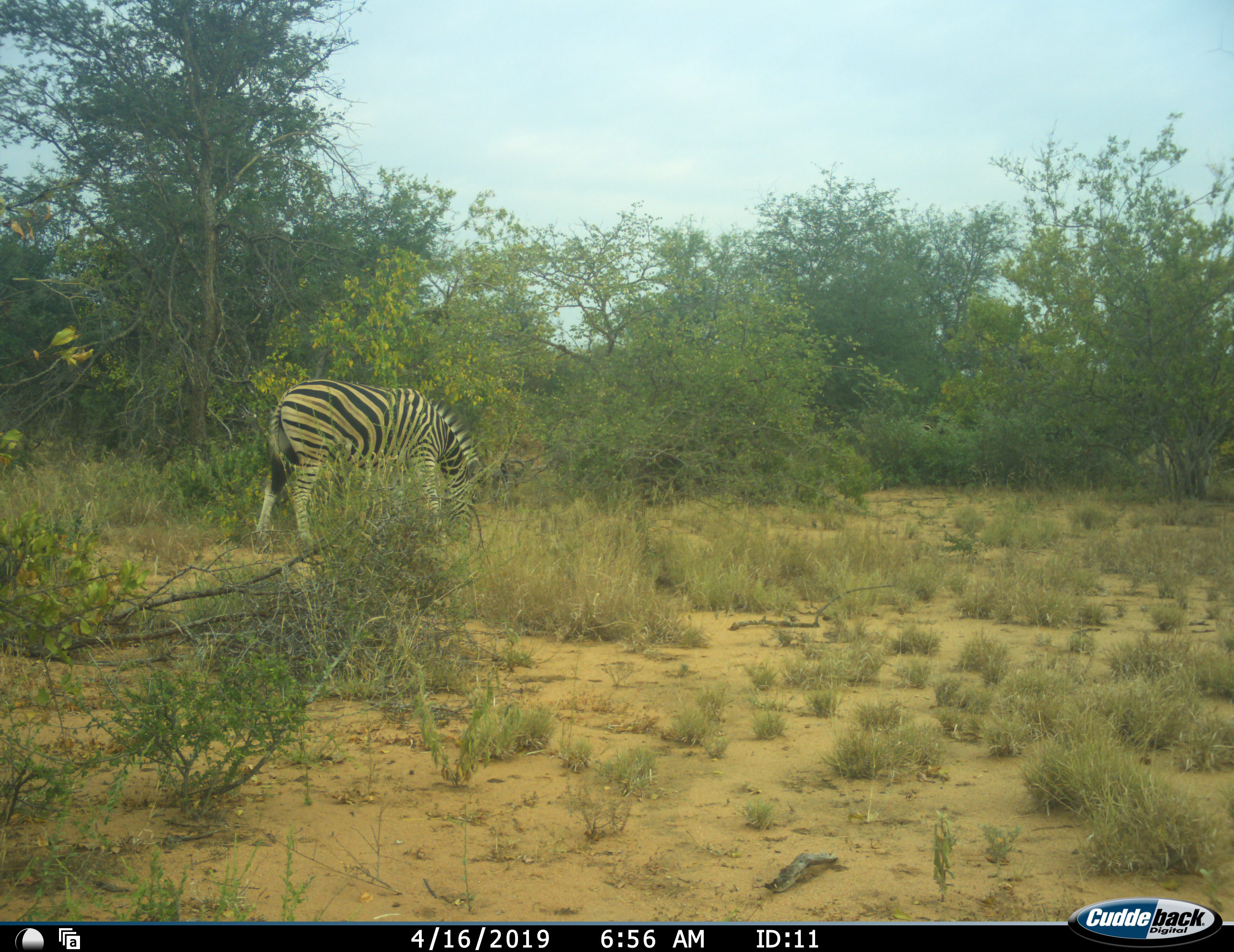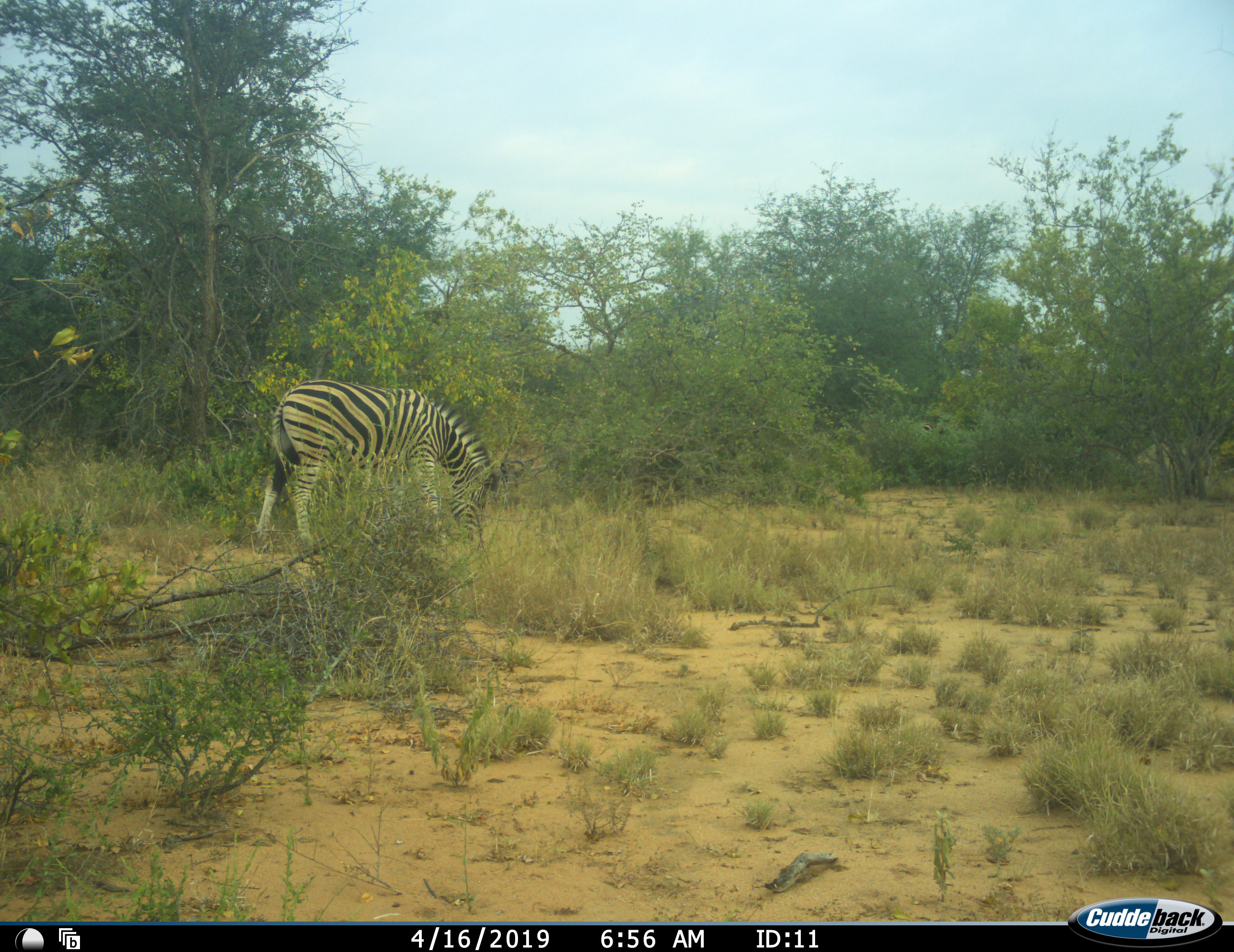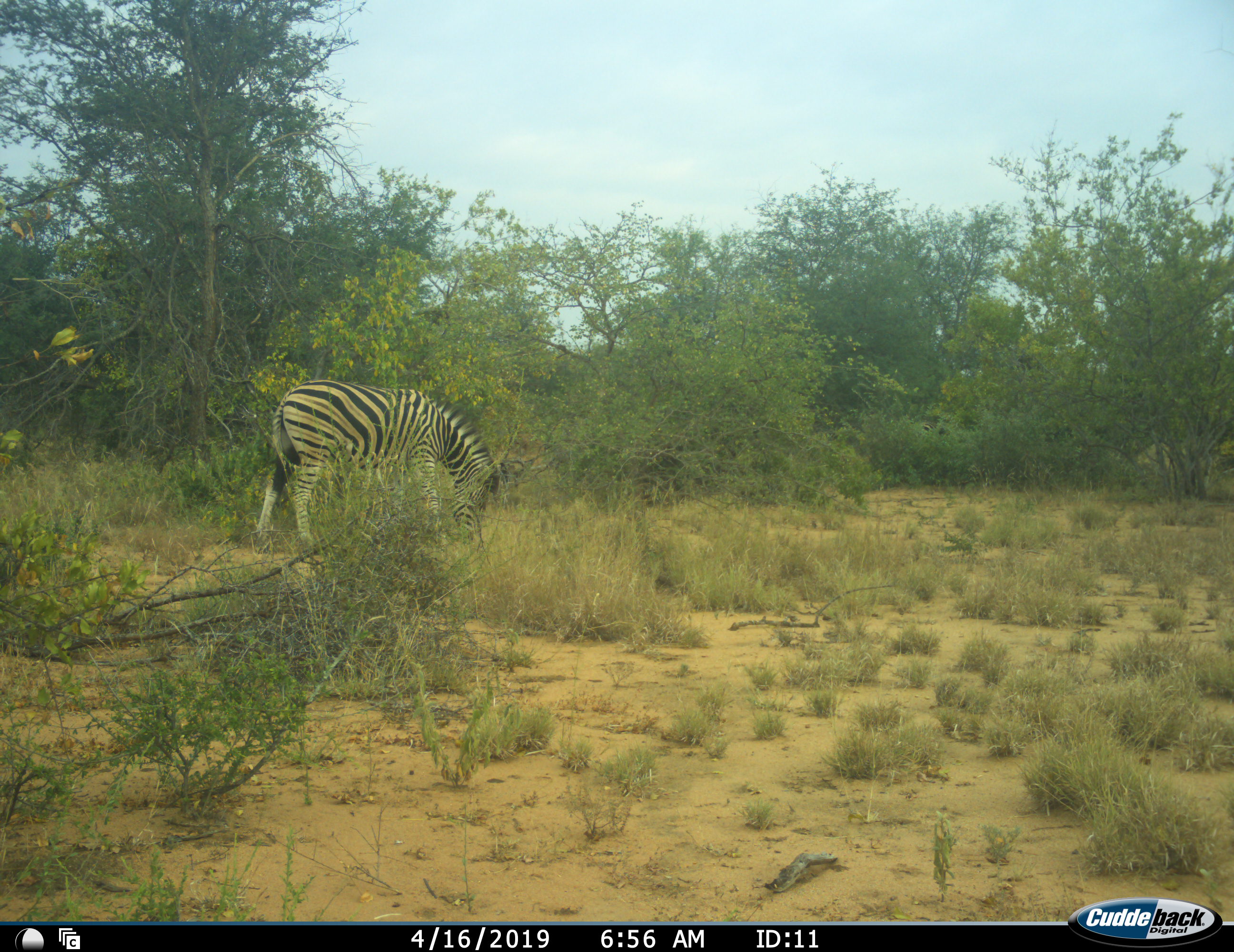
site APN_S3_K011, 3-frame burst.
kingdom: Animalia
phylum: Chordata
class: Mammalia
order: Perissodactyla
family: Equidae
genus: Equus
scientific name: Equus quagga burchellii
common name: burchell's zebra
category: zebraburchells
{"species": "zebraburchells (burchell's zebra) (Equus quagga burchellii)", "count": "1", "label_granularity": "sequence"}